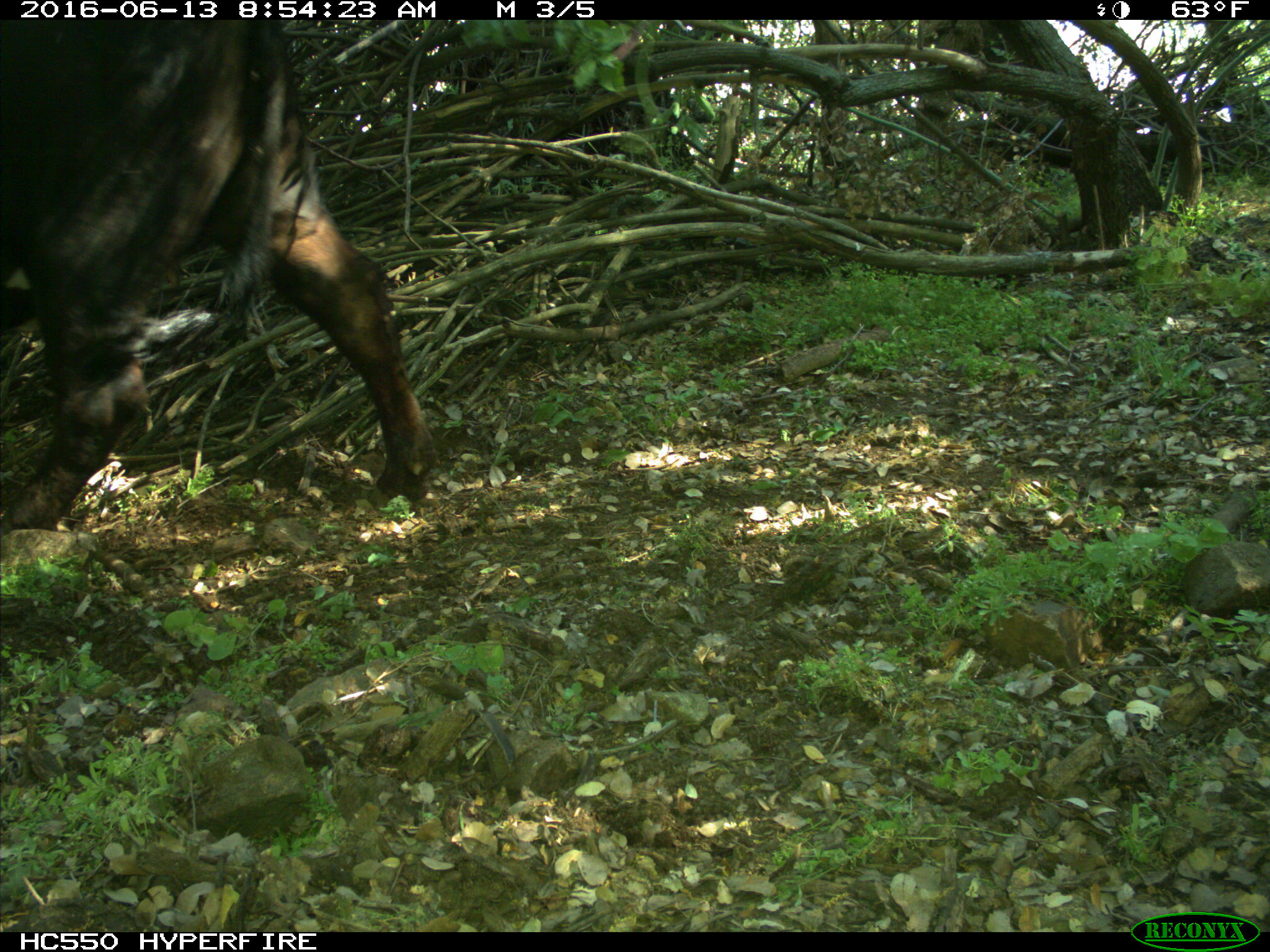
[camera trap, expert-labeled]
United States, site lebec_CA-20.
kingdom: Animalia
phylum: Chordata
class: Mammalia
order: Artiodactyla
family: Bovidae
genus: Bos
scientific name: Bos taurus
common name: domestic cow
Bos taurus (domestic cow).